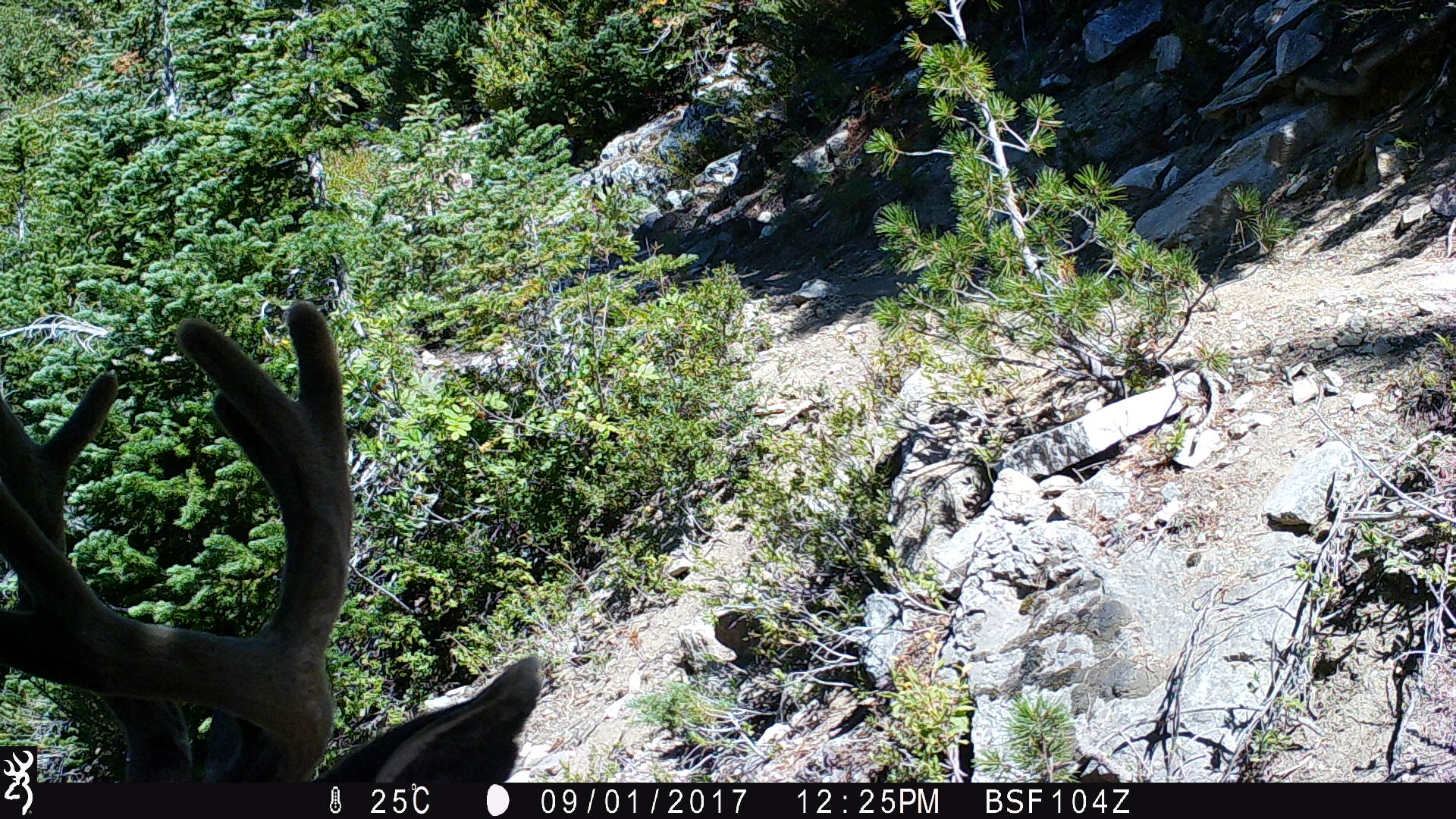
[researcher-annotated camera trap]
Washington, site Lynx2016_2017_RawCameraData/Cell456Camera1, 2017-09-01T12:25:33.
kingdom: Animalia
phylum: Chordata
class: Mammalia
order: Artiodactyla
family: Cervidae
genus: Odocoileus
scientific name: Odocoileus hemionus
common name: mule deer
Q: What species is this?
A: Odocoileus hemionus (mule deer).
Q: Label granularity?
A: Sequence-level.